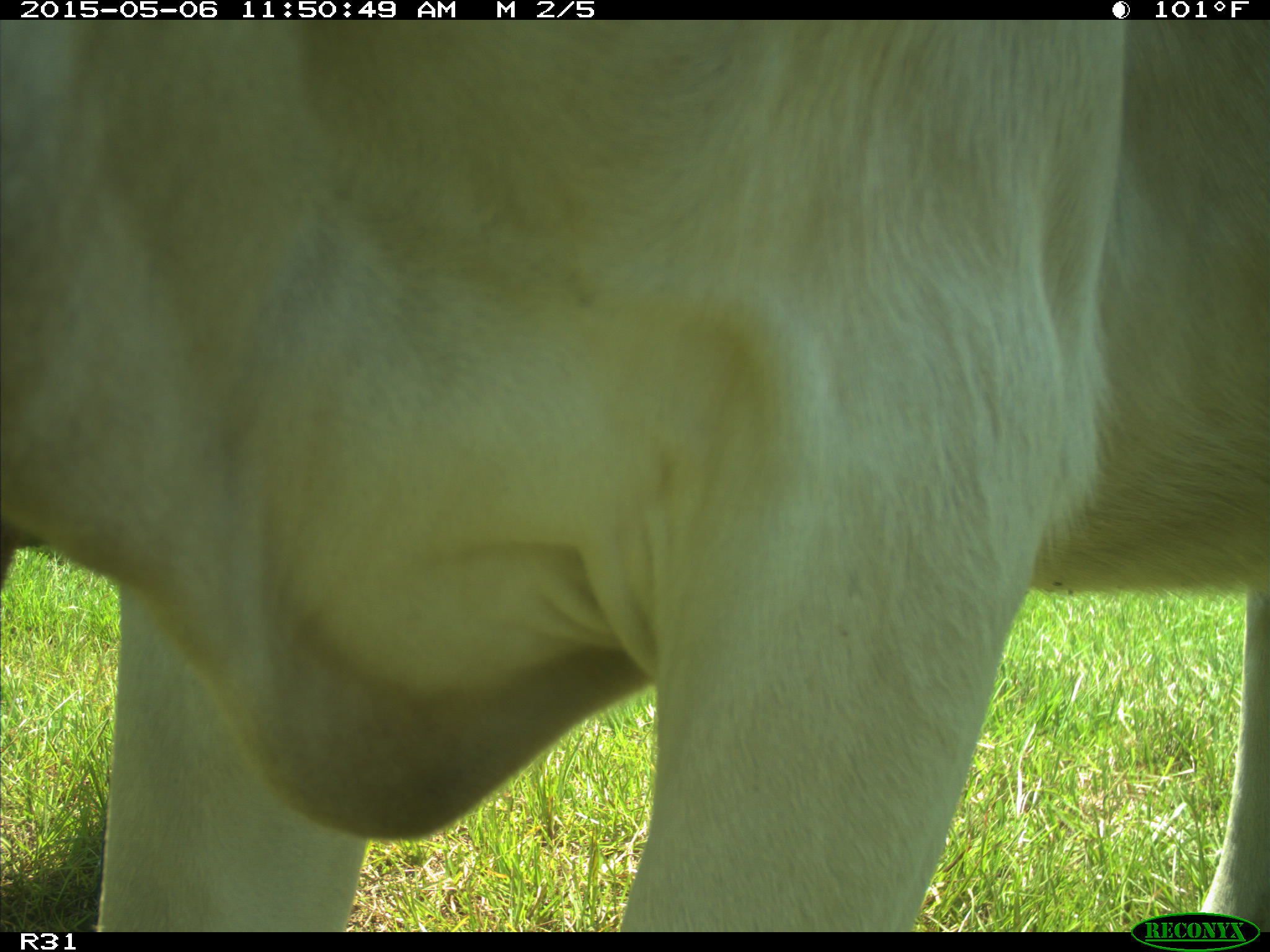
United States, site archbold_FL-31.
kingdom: Animalia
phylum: Chordata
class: Mammalia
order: Artiodactyla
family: Bovidae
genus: Bos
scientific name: Bos taurus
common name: domestic cow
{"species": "Bos taurus (domestic cow)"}